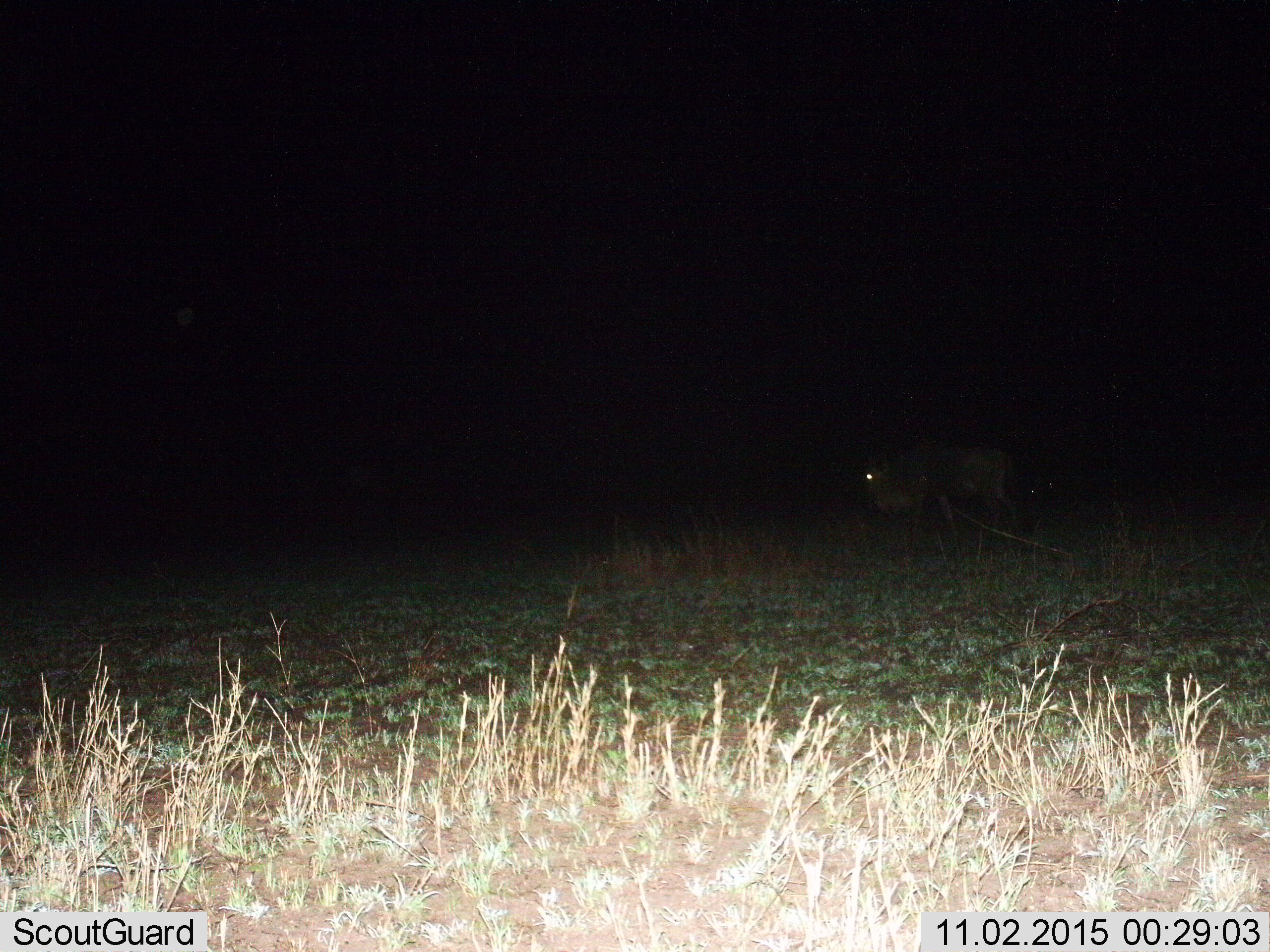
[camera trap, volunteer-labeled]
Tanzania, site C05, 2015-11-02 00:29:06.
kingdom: Animalia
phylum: Chordata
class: Mammalia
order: Artiodactyla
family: Bovidae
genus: Connochaetes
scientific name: Connochaetes taurinus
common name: blue wildebeest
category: wildebeest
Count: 1.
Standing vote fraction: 50%.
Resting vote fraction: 0%.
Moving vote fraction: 58%.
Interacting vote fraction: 0%.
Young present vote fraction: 0%.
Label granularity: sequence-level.